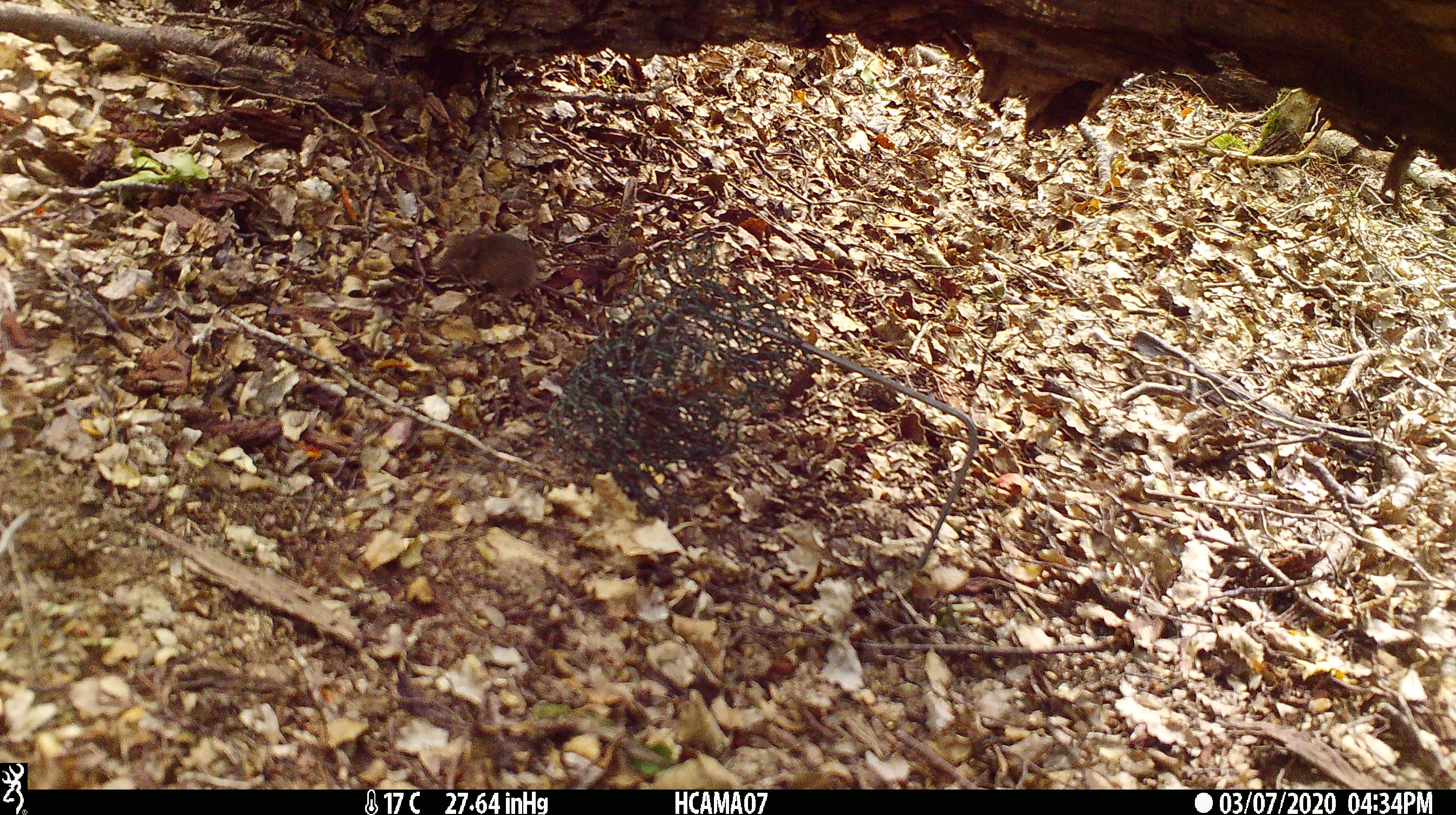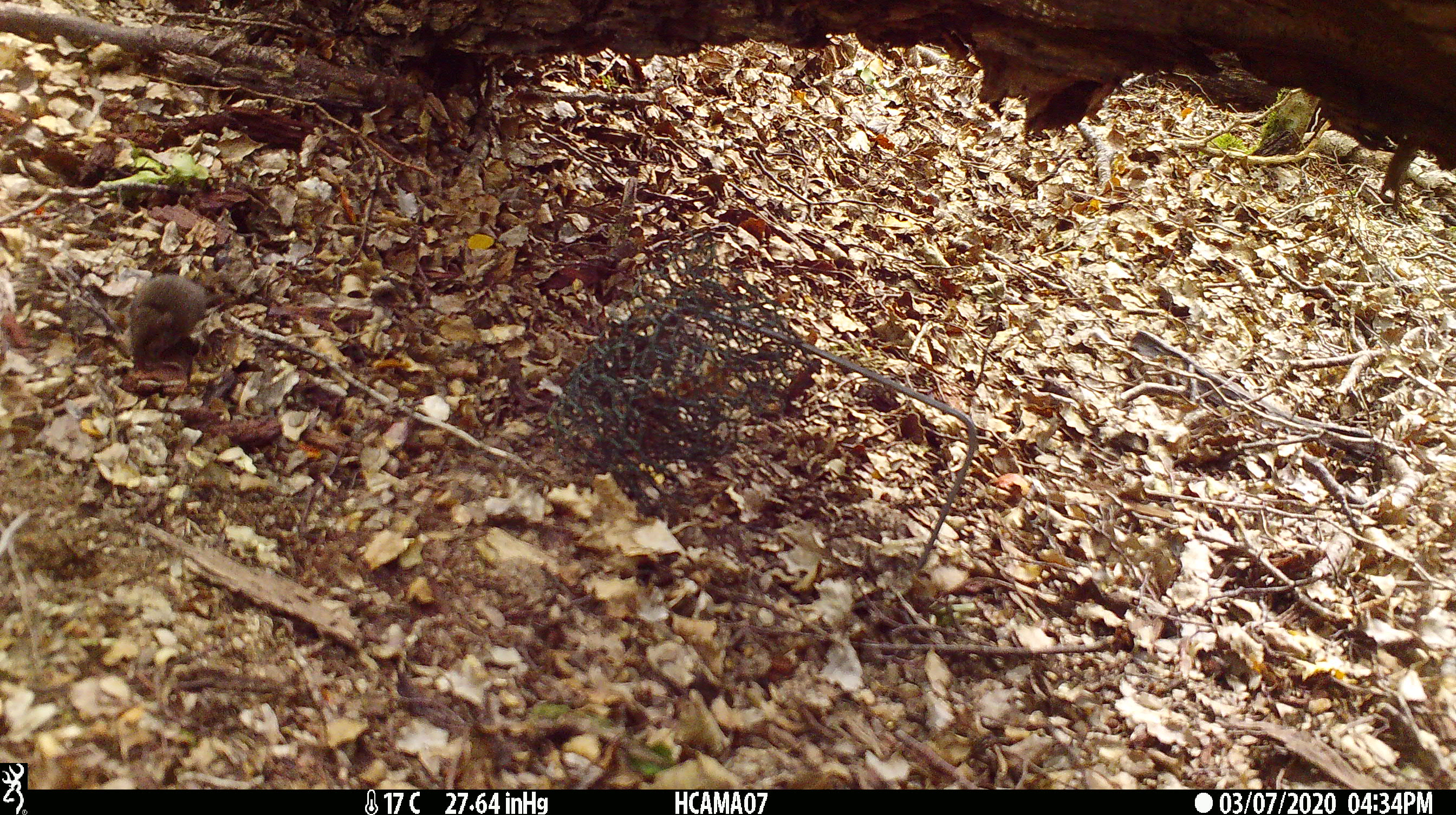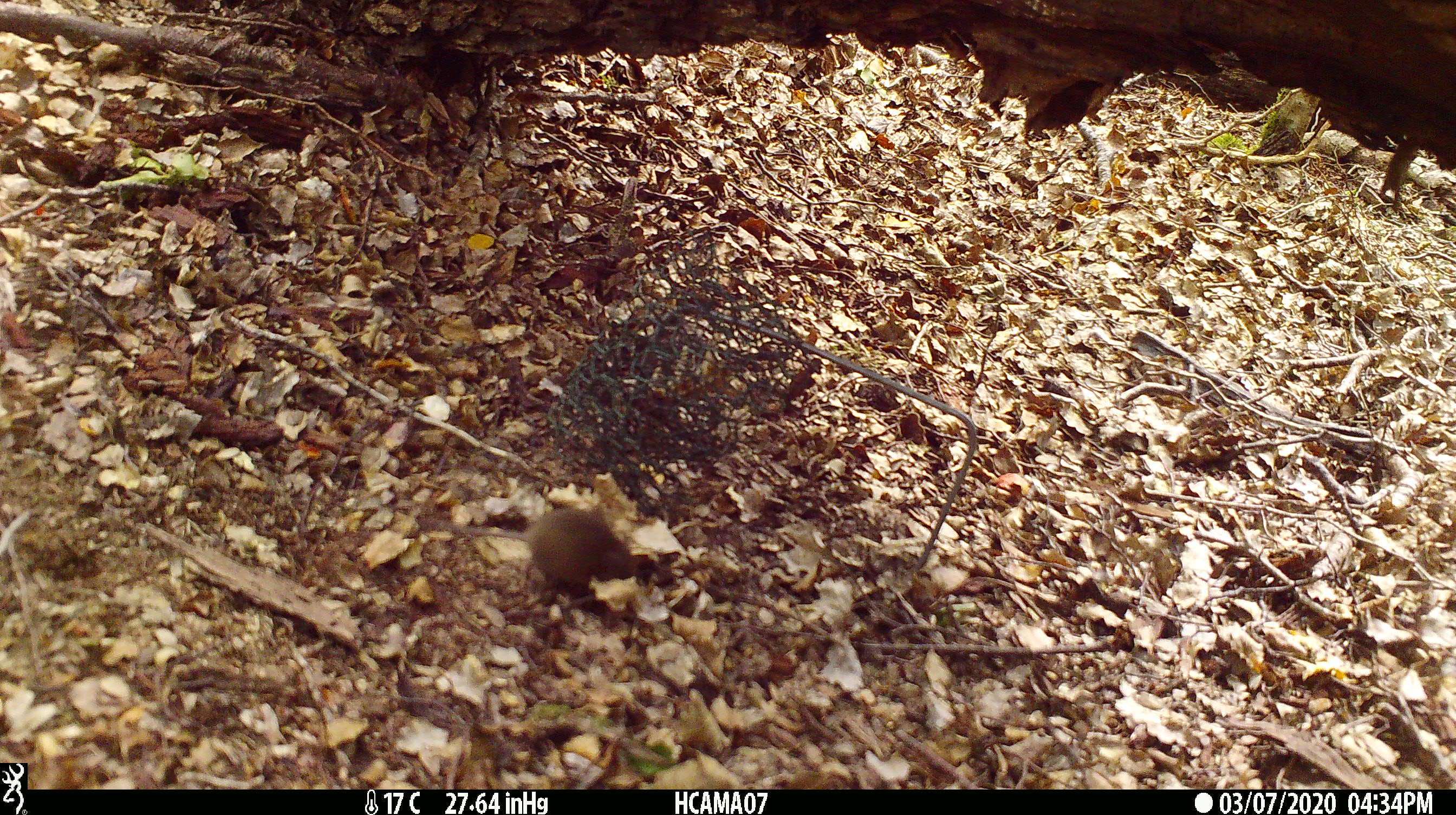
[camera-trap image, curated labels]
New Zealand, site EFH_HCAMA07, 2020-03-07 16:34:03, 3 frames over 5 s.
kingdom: Animalia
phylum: Chordata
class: Mammalia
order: Rodentia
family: Muridae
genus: Mus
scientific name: Mus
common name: mouse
Mouse (Mus).